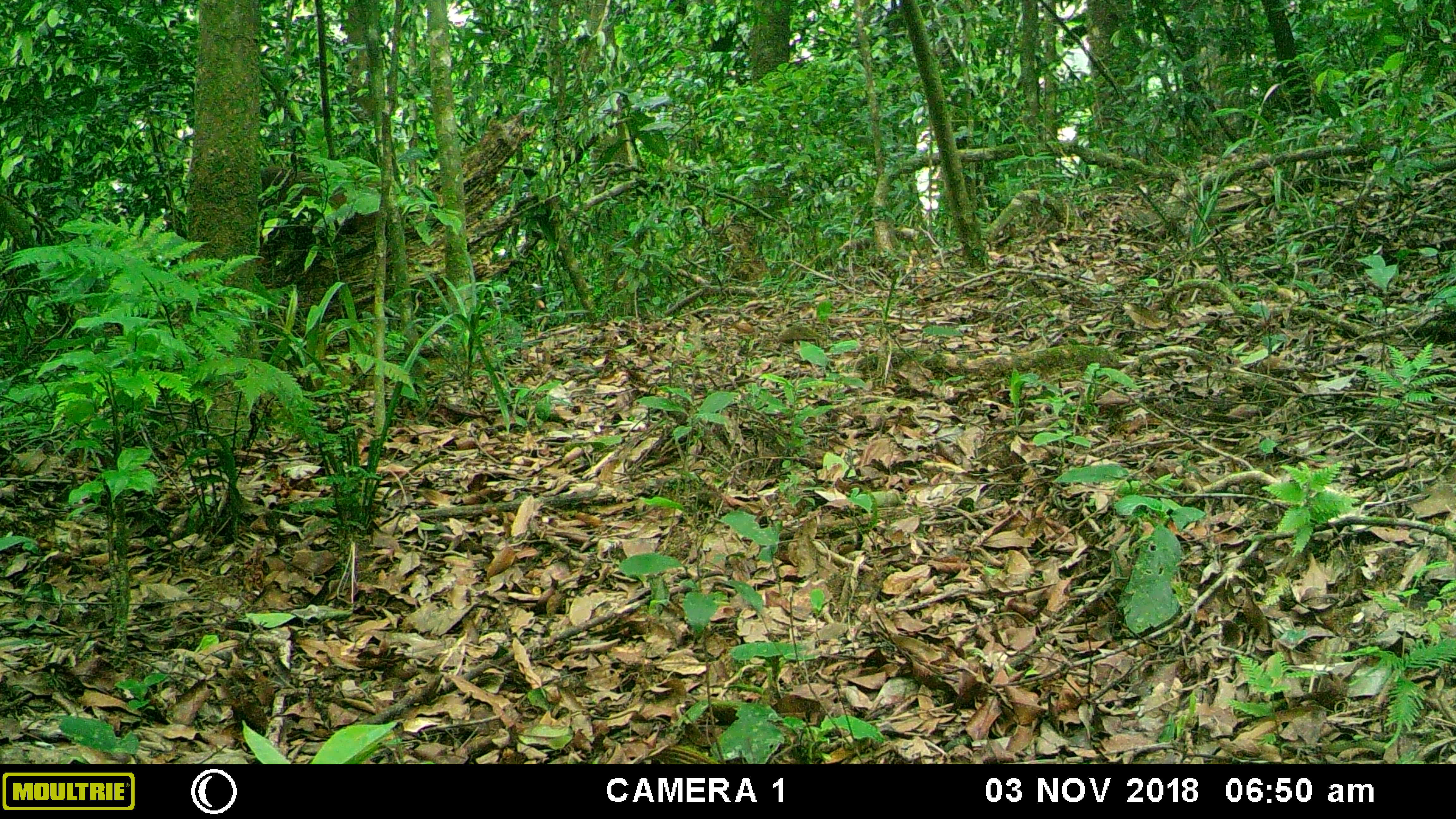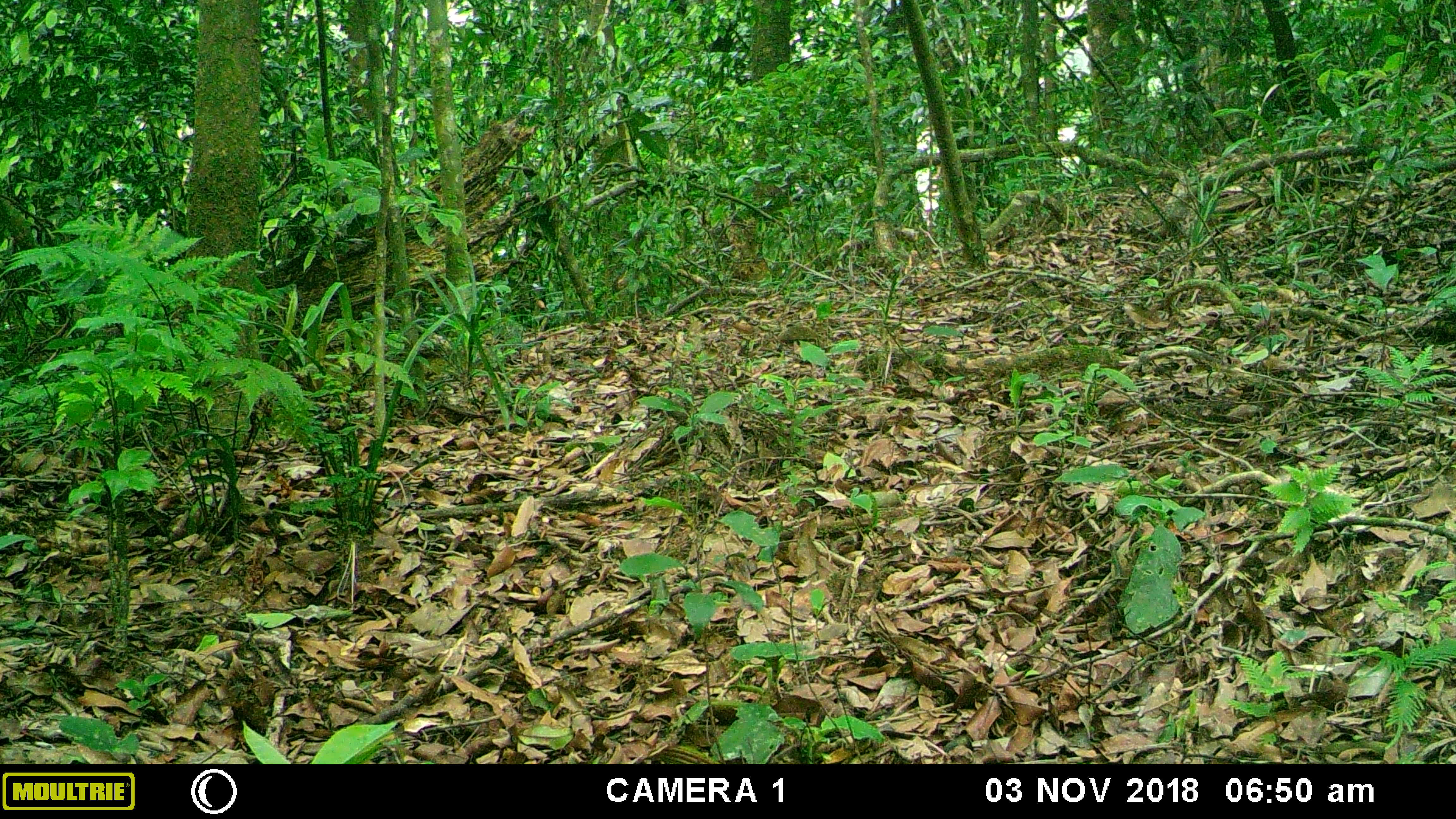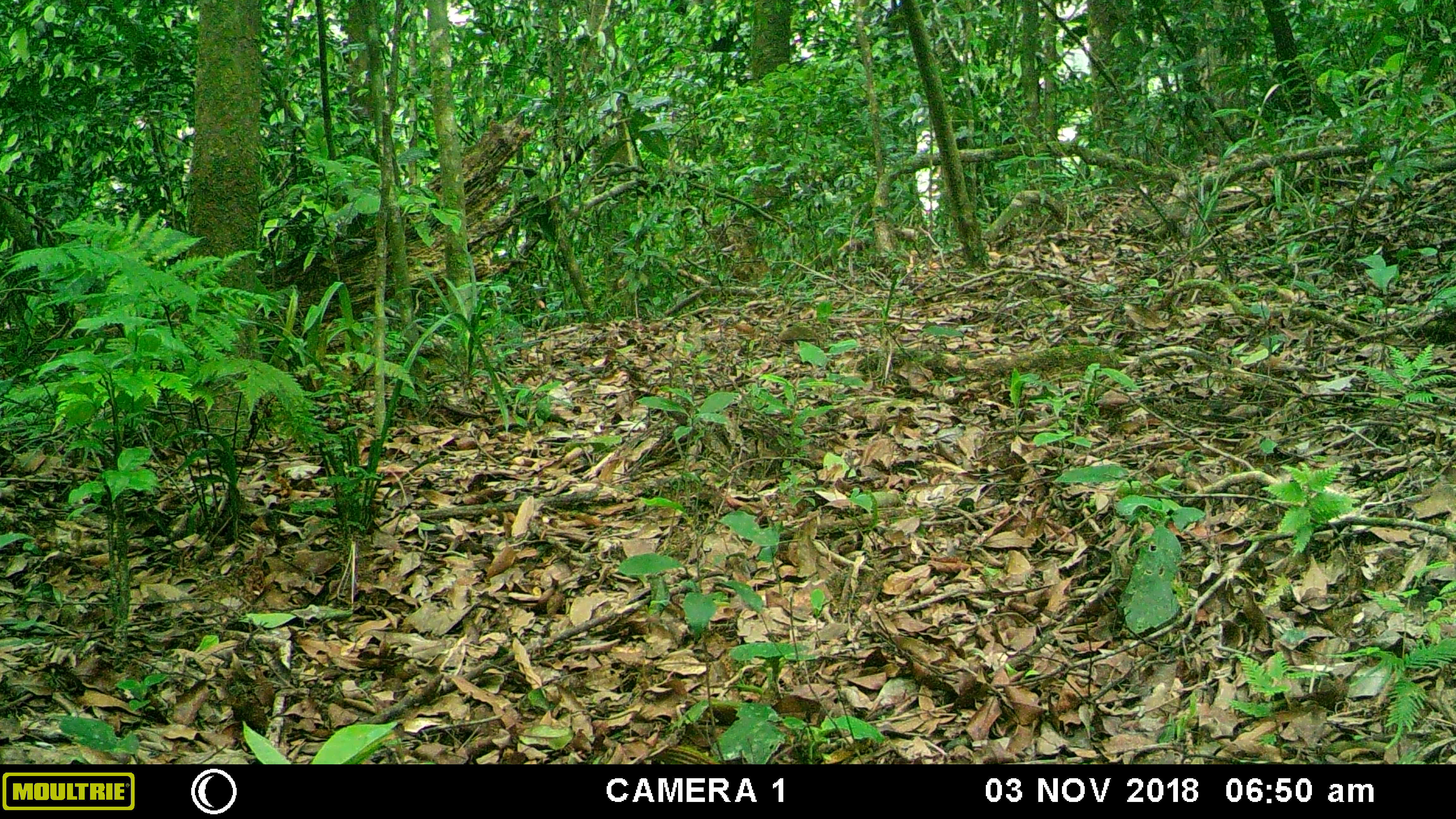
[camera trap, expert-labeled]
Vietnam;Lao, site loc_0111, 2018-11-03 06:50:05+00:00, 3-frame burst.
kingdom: Animalia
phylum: Chordata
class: Mammalia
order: Primates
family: Cercopithecidae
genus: Macaca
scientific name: Macaca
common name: macaque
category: unidentified macaque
Unidentified macaque (macaque) (Macaca). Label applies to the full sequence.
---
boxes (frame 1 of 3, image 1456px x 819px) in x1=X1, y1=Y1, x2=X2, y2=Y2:
unidentified macaque: x1=259, y1=164, x2=386, y2=234